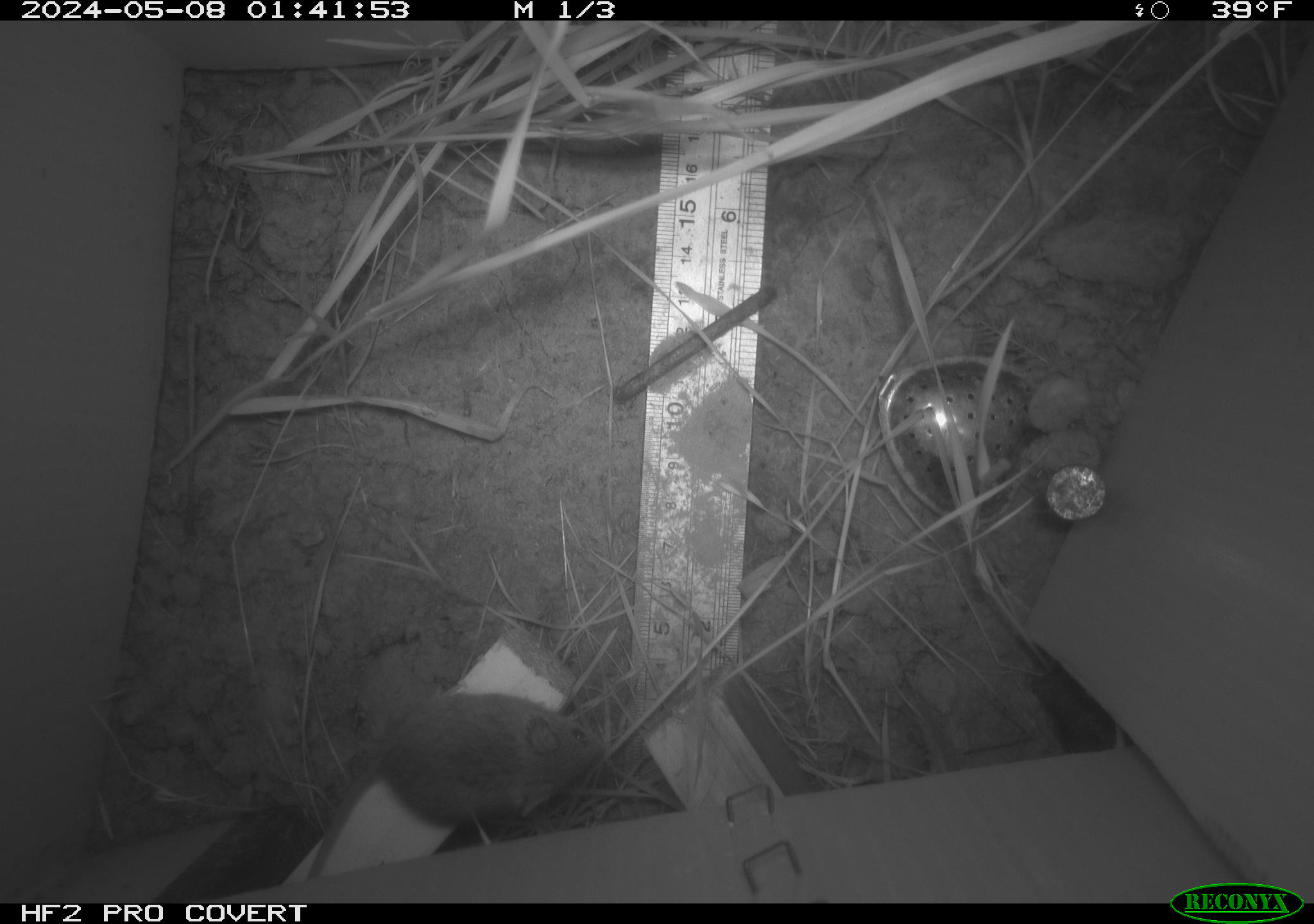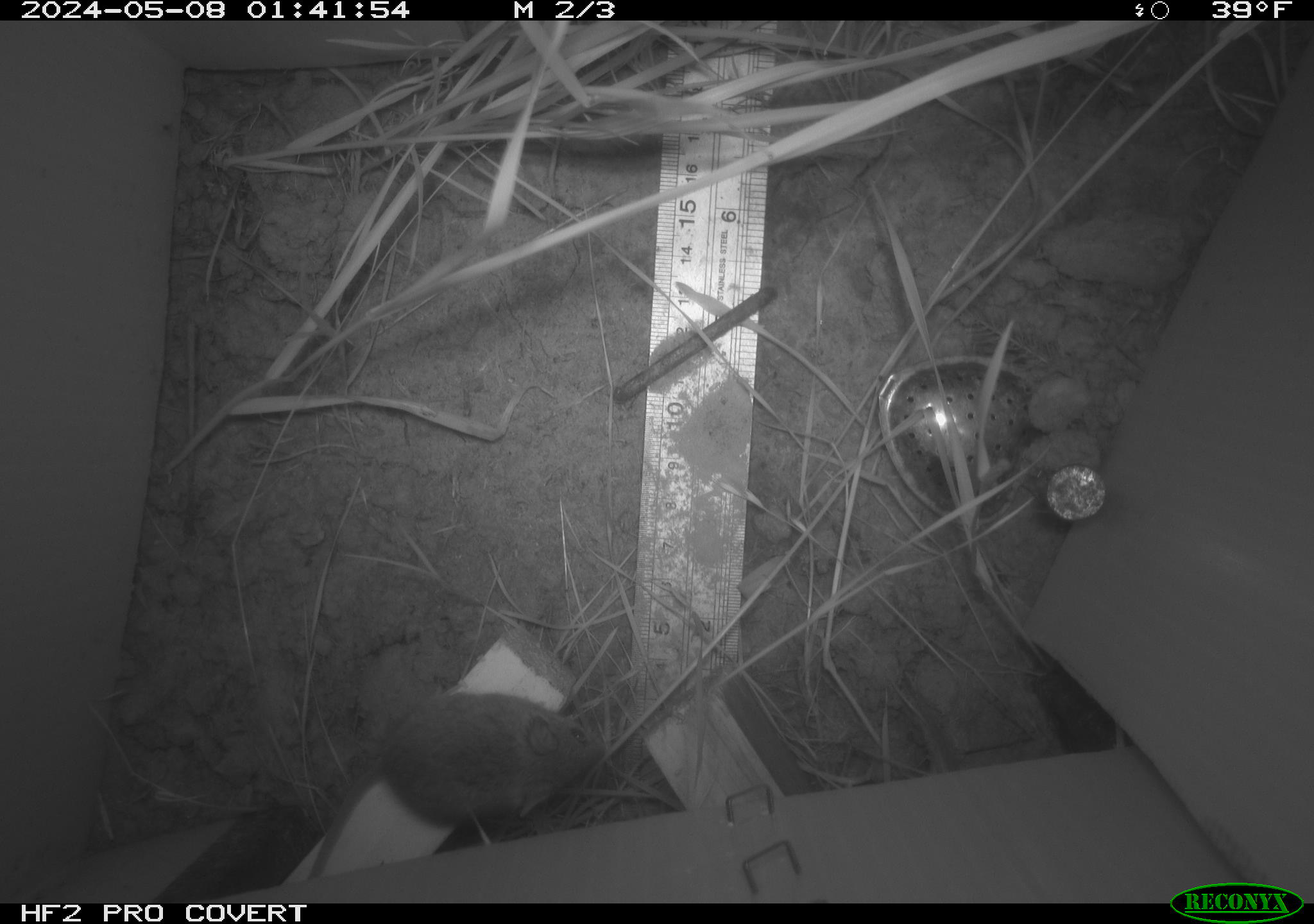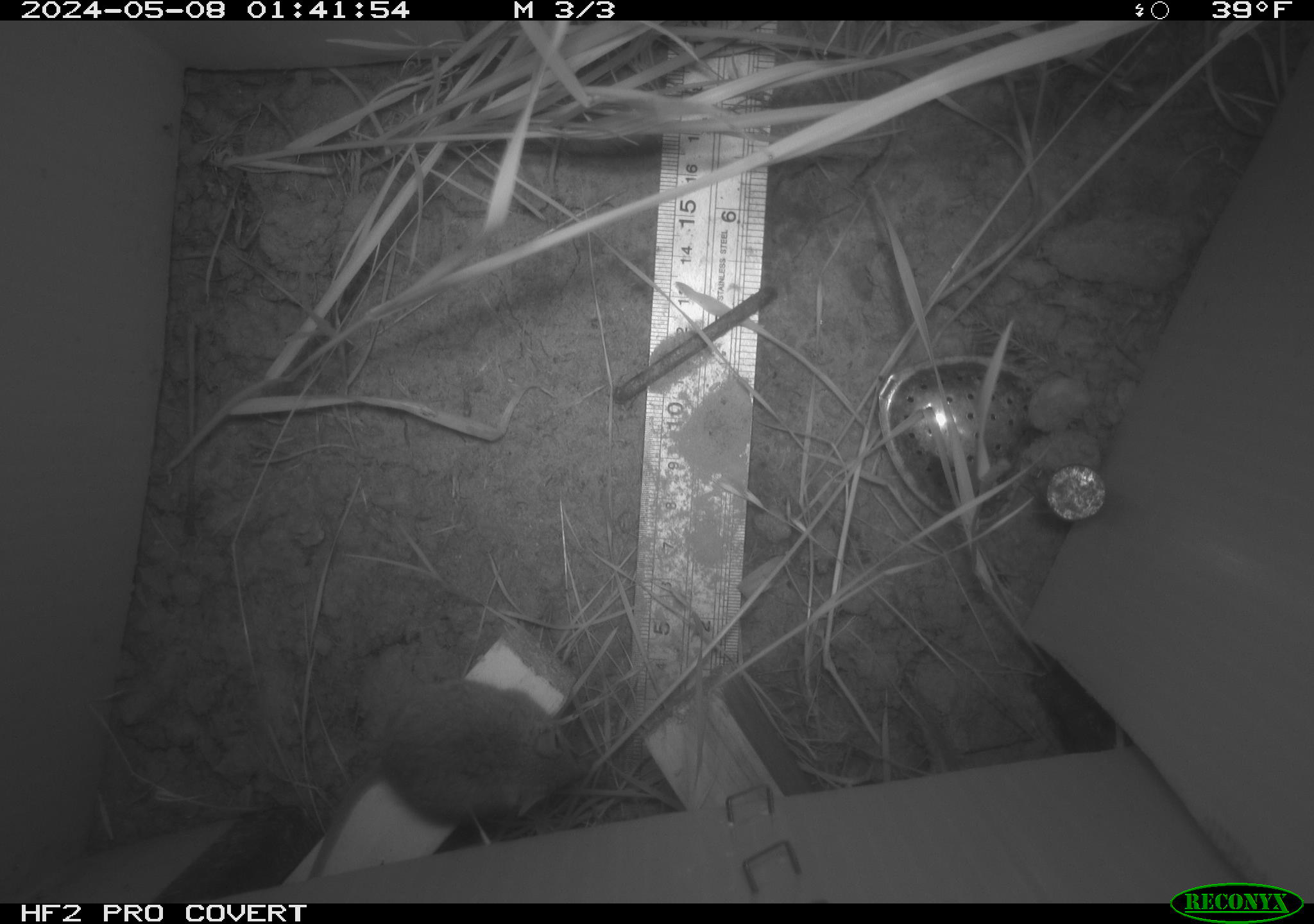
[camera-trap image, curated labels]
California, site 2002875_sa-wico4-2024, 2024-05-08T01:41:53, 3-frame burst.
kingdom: Animalia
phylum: Chordata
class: Mammalia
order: Rodentia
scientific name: Rodentia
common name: mouse species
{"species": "mouse species (Rodentia)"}